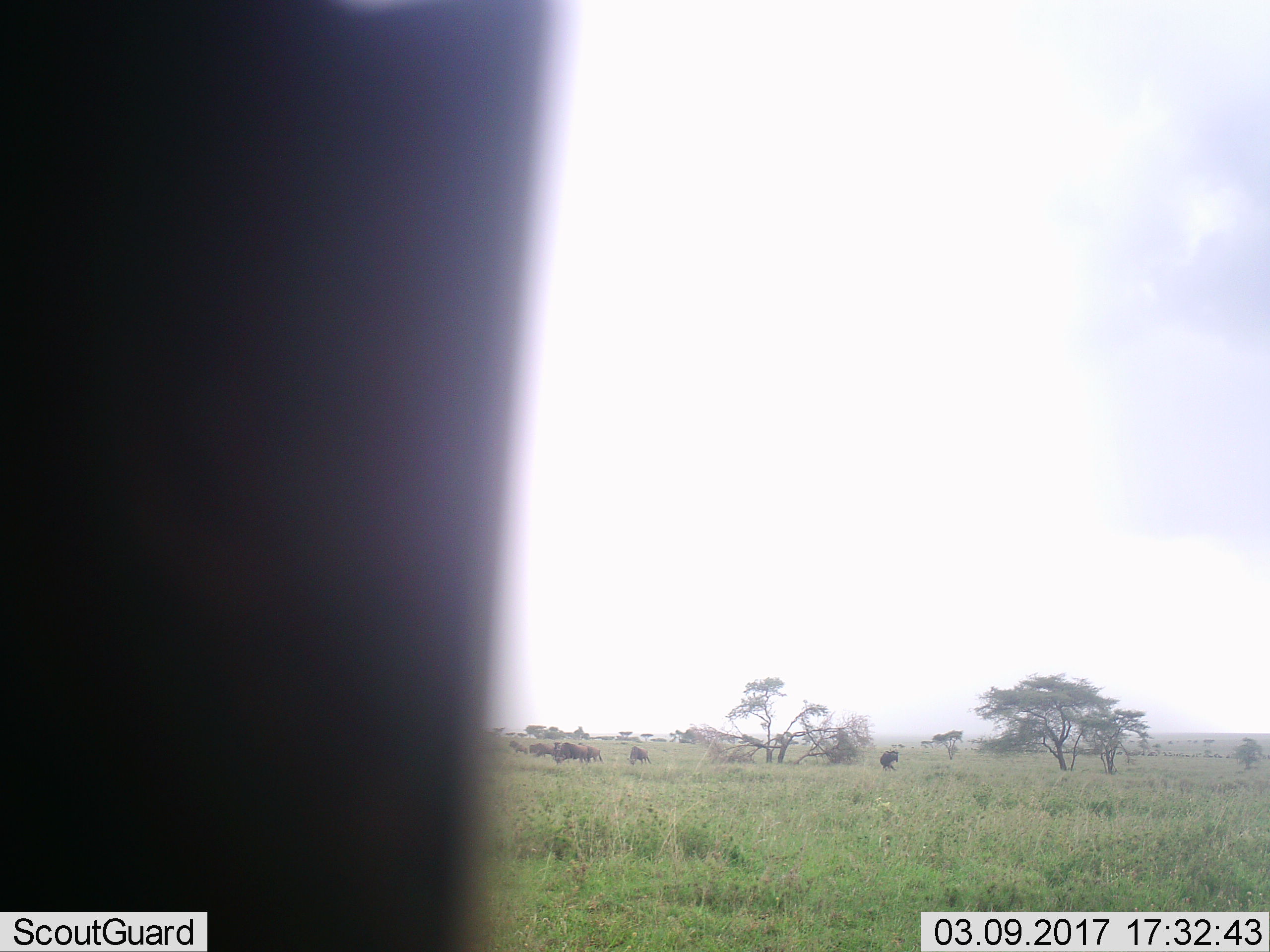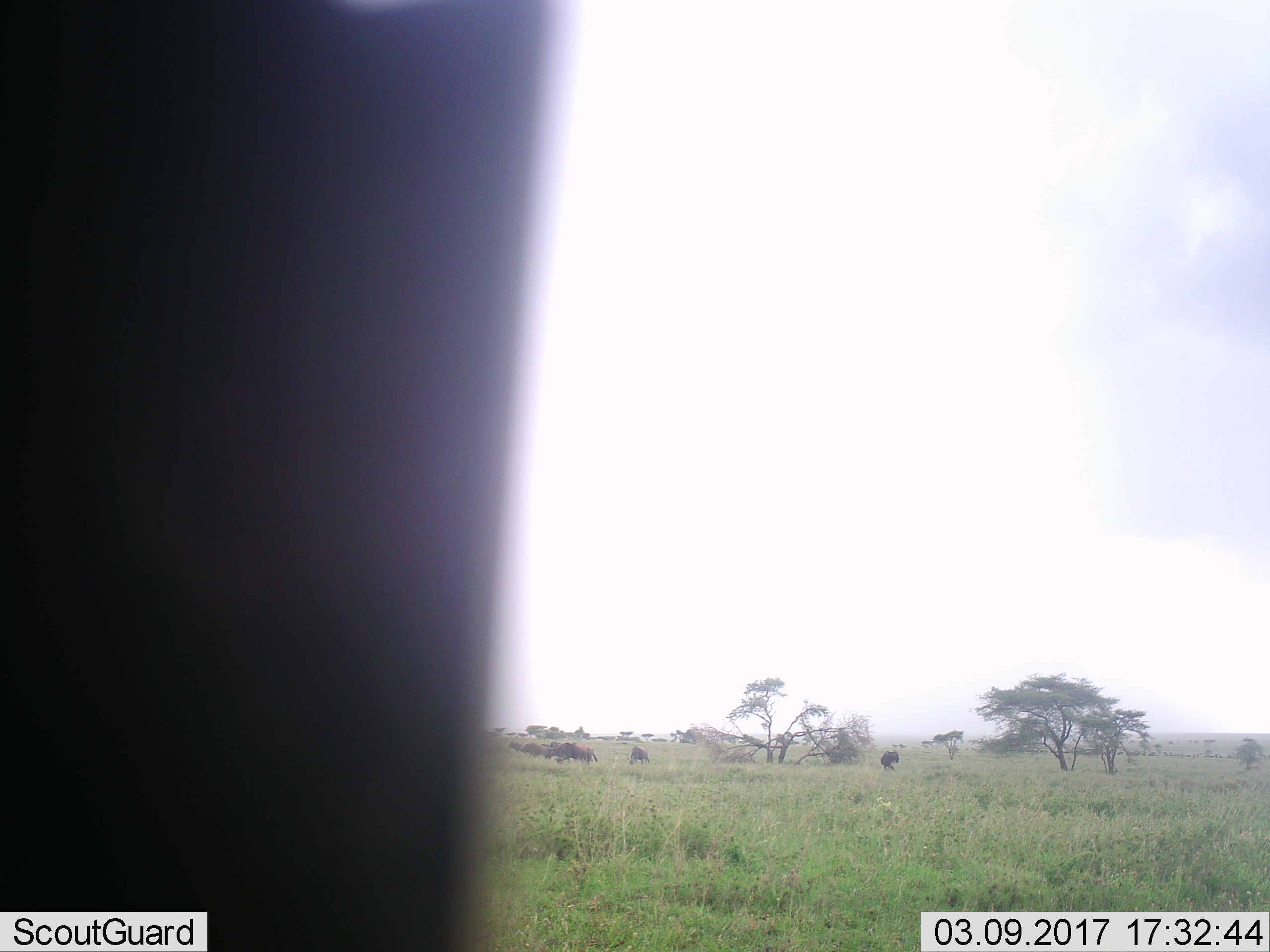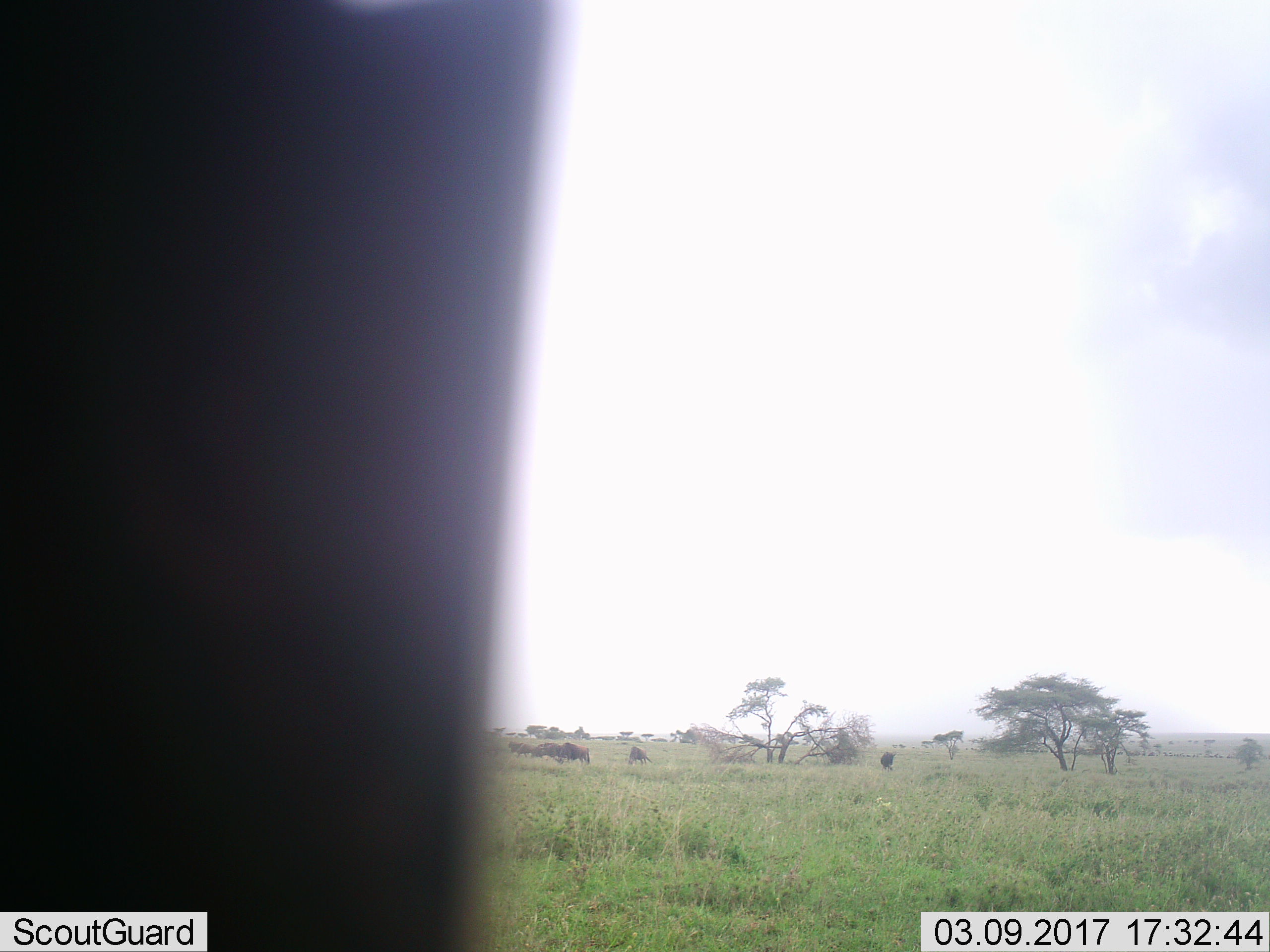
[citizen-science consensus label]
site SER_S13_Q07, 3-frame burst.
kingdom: Animalia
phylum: Chordata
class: Mammalia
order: Artiodactyla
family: Bovidae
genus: Connochaetes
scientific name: Connochaetes taurinus taurinus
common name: blue wildebeest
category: wildebeestblue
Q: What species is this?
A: Wildebeestblue (blue wildebeest) (Connochaetes taurinus taurinus).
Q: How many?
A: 7.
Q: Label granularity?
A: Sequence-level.